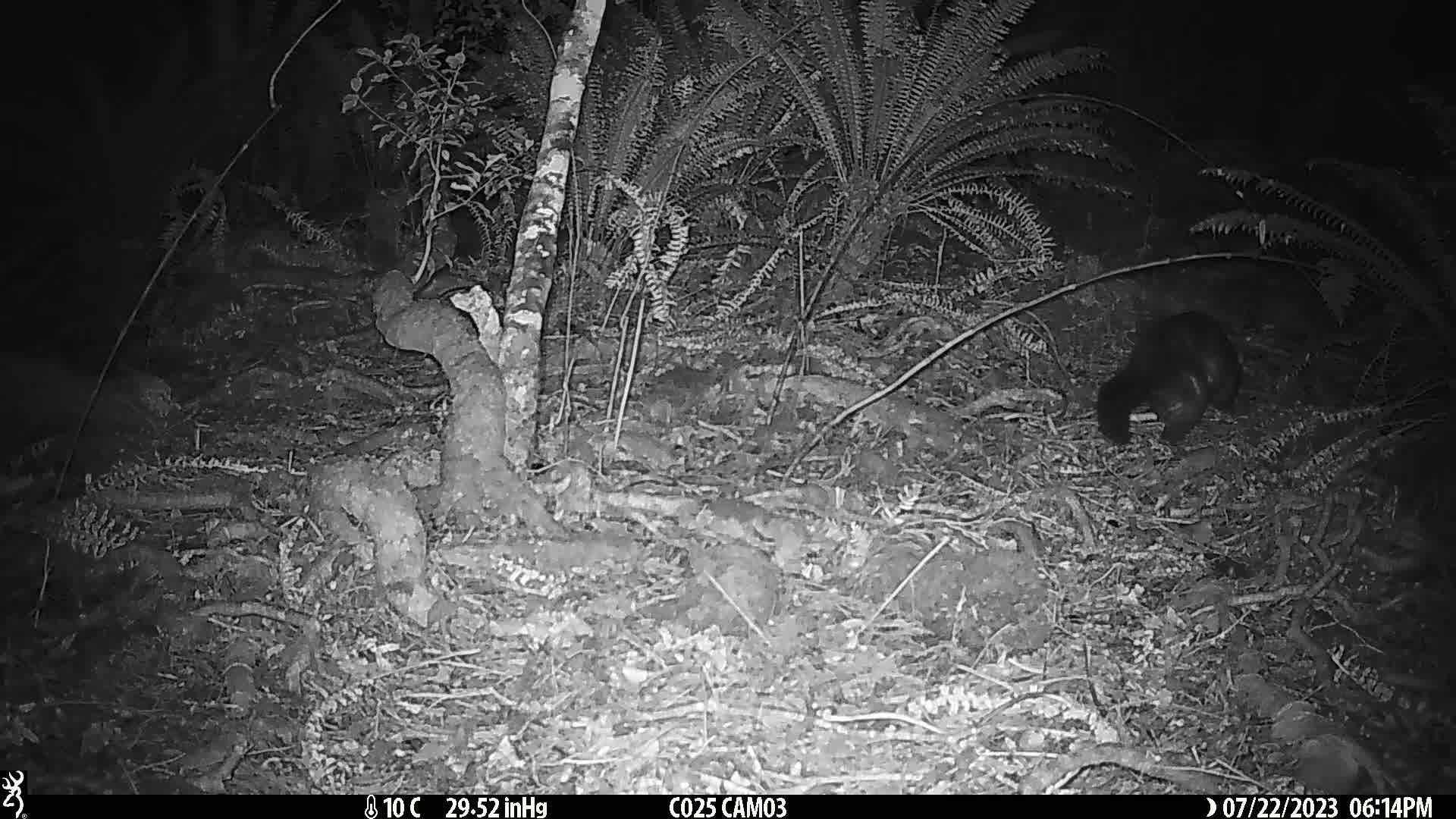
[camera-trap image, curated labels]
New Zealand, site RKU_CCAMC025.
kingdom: Animalia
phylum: Chordata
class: Mammalia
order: Diprotodontia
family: Phalangeridae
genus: Trichosurus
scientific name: Trichosurus vulpecula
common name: common brushtail possum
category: possum